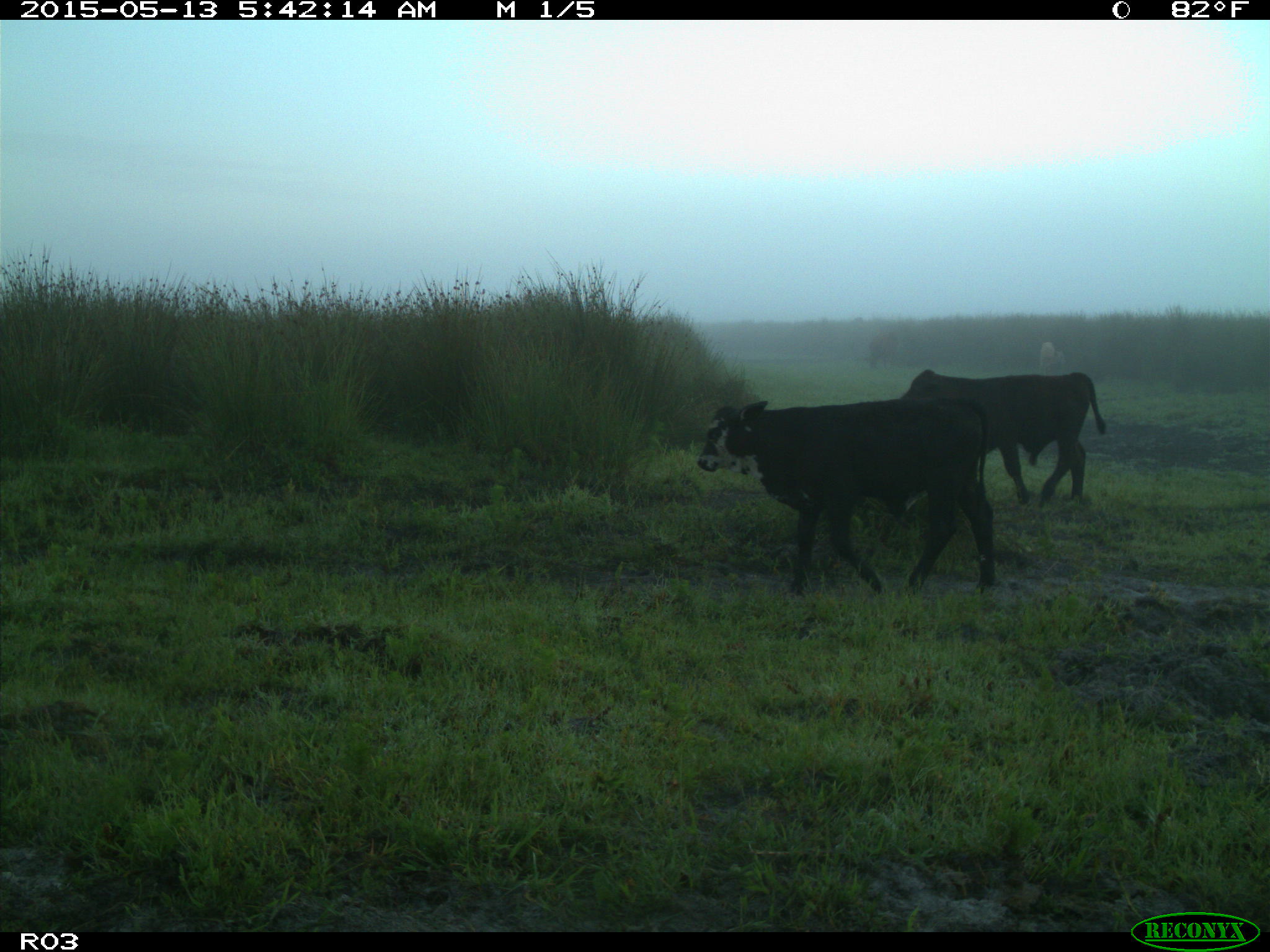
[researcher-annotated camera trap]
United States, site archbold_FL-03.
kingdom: Animalia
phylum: Chordata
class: Mammalia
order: Artiodactyla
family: Bovidae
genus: Bos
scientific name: Bos taurus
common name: domestic cow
Bos taurus (domestic cow).